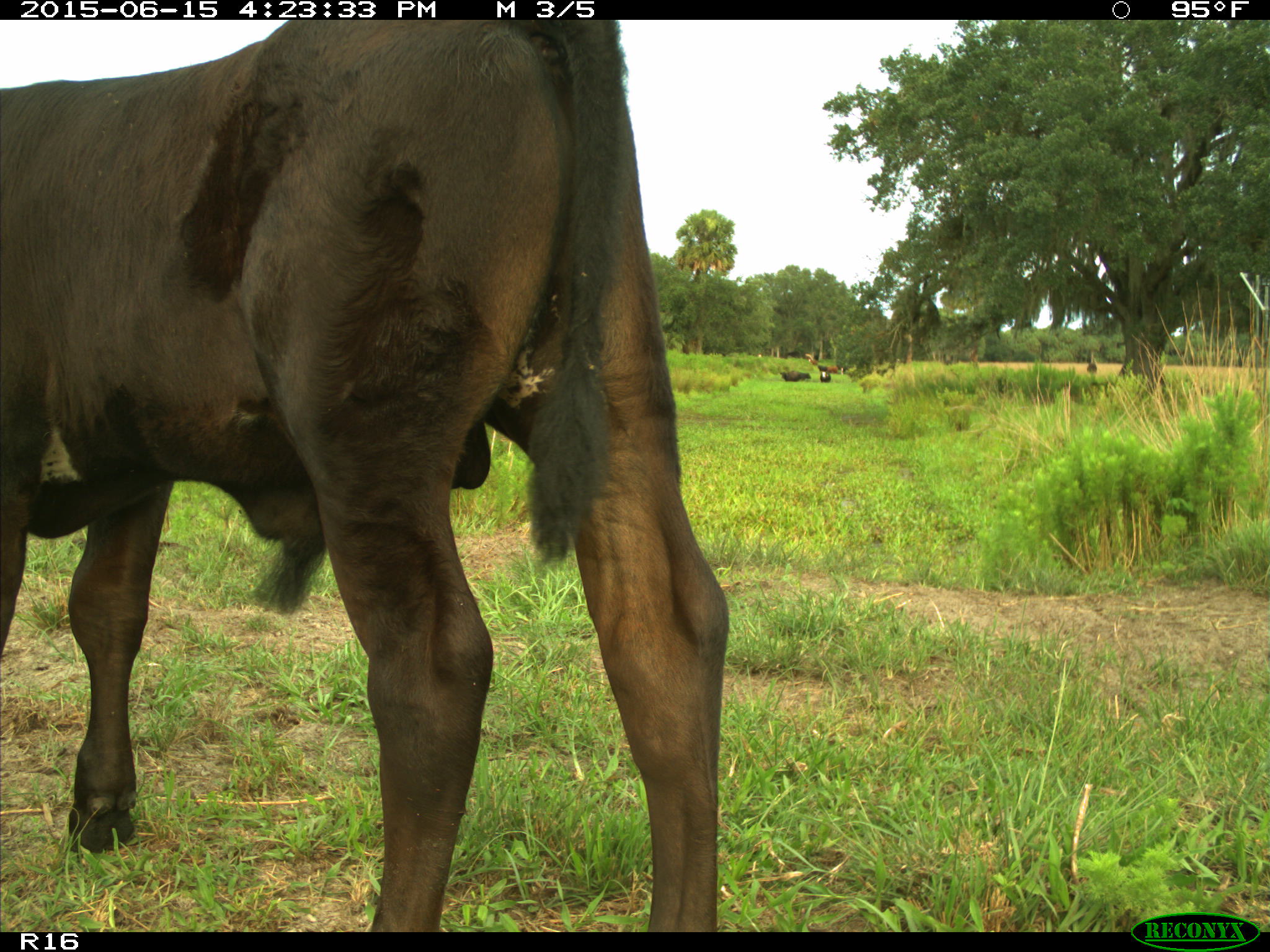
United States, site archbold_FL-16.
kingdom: Animalia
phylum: Chordata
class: Mammalia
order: Artiodactyla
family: Bovidae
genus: Bos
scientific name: Bos taurus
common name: domestic cow